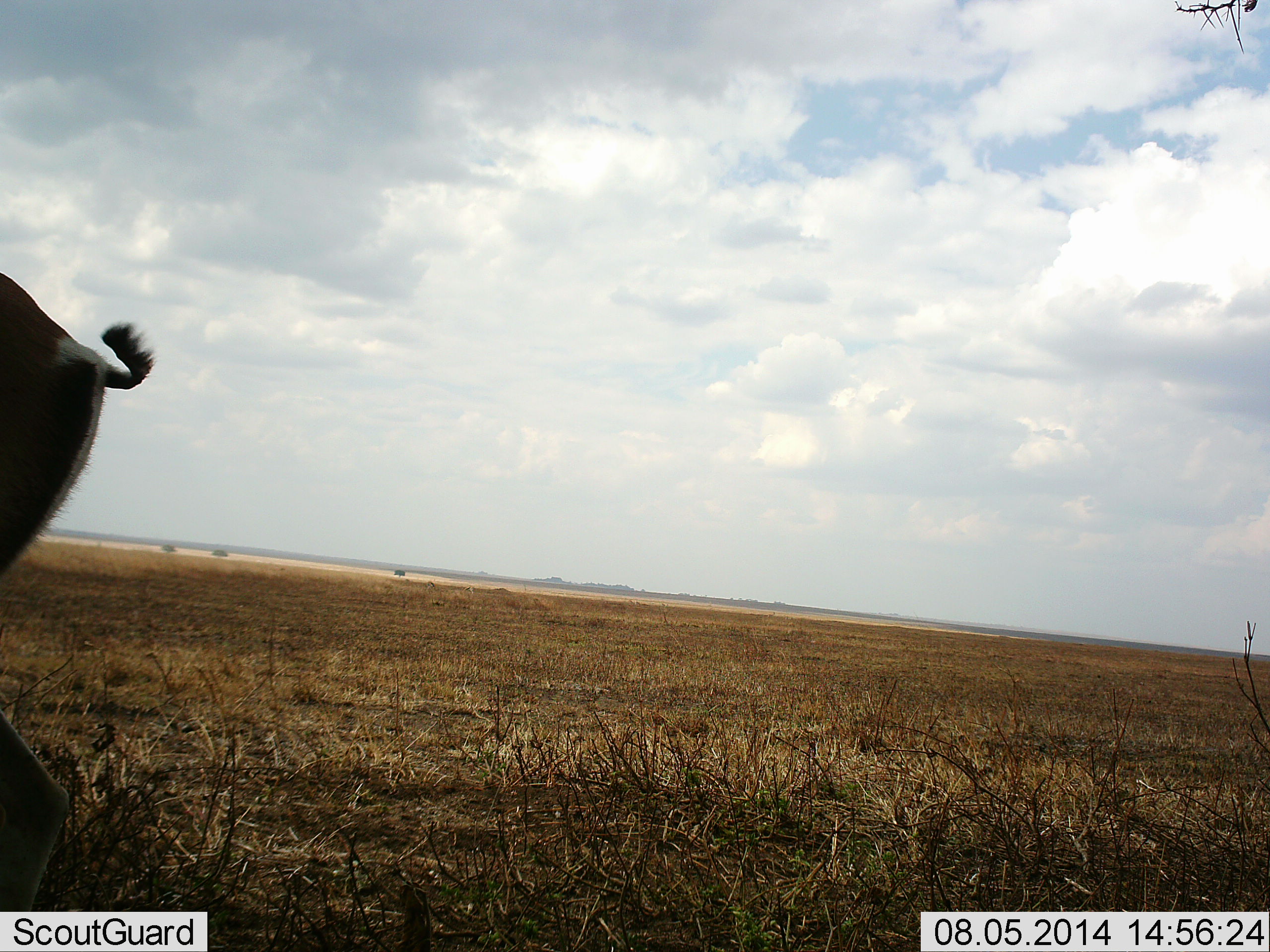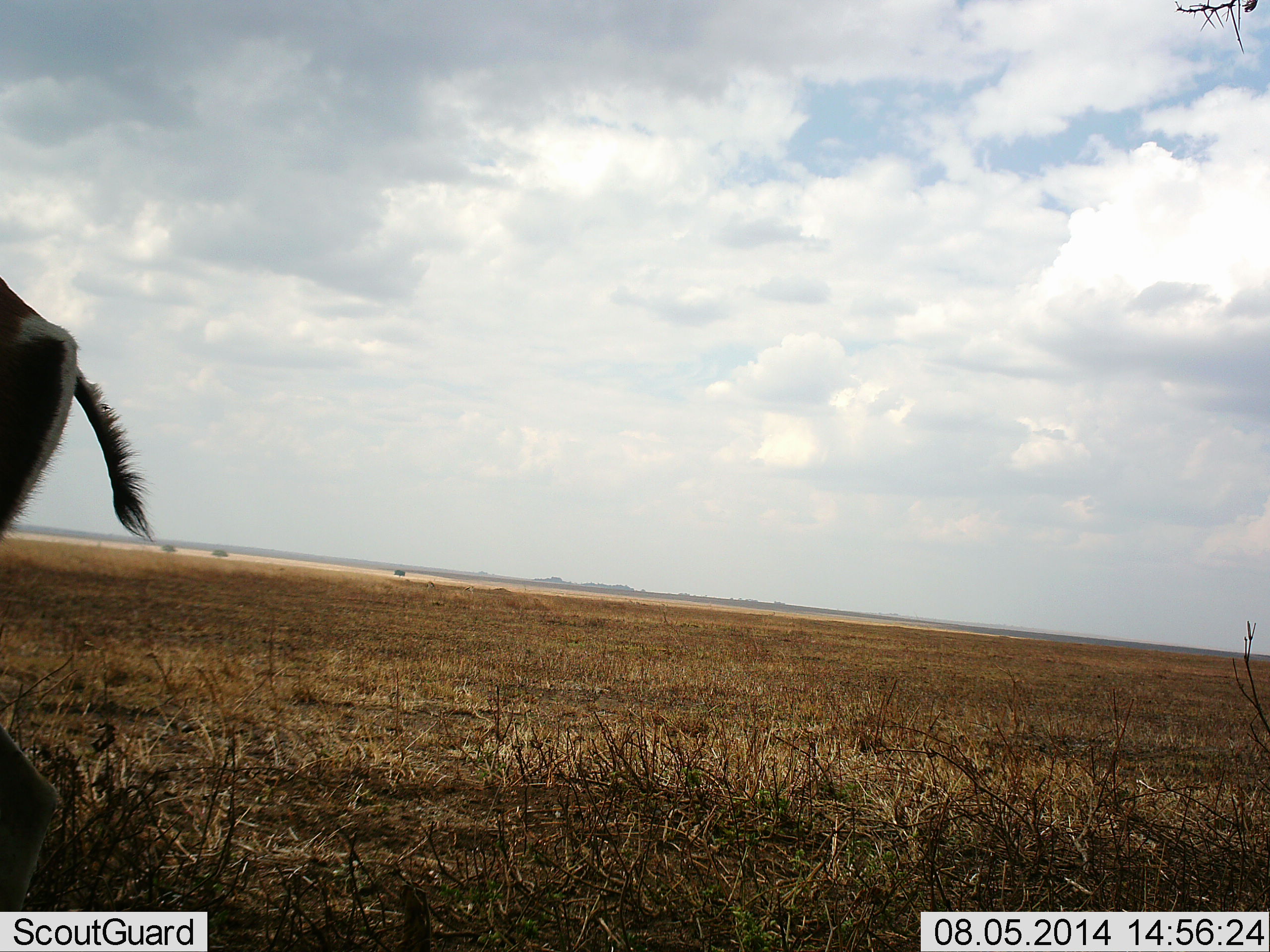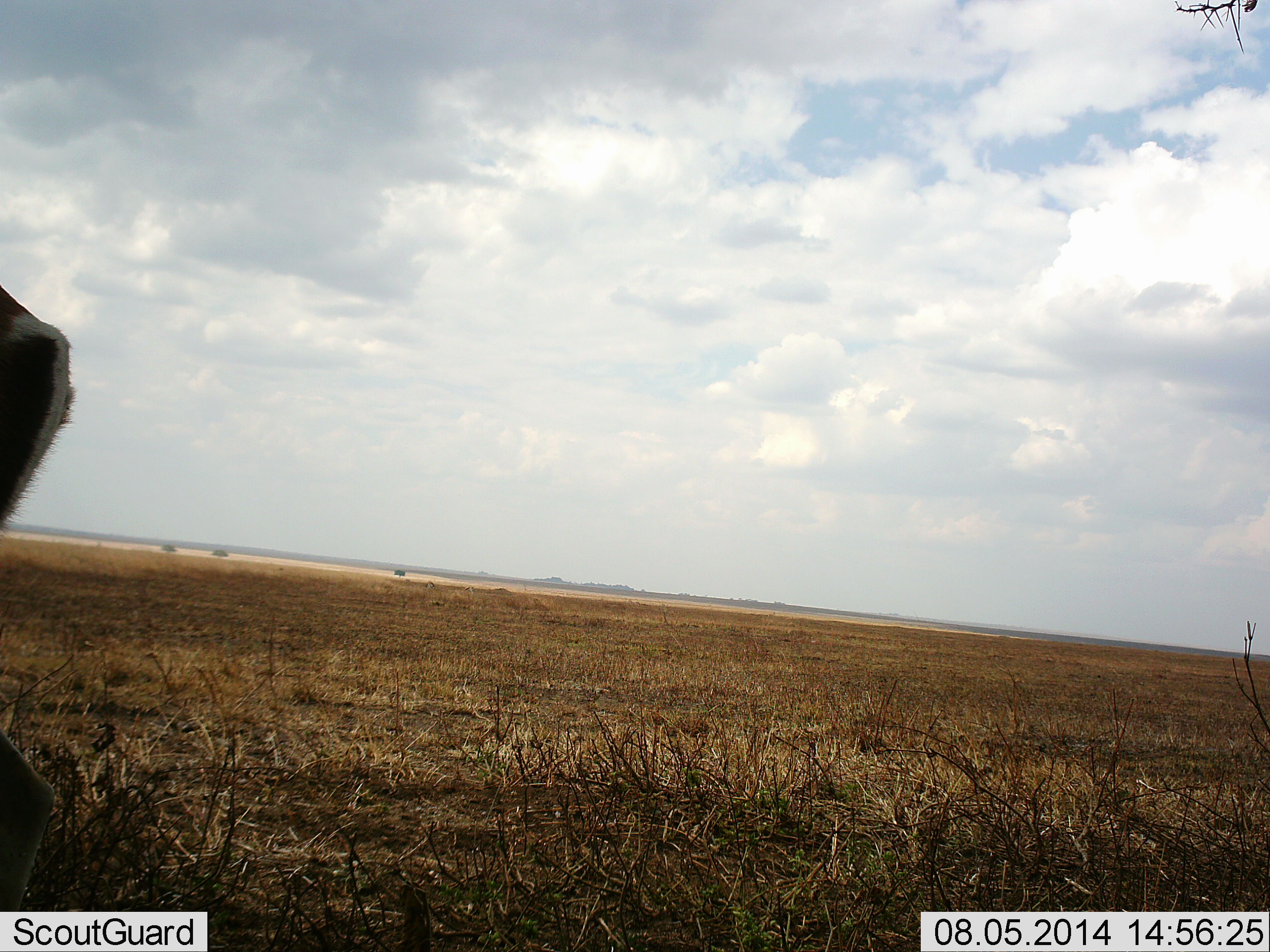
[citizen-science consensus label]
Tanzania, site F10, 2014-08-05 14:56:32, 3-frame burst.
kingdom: Animalia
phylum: Chordata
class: Mammalia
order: Artiodactyla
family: Bovidae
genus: Nanger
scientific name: Nanger granti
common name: grant's gazelle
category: gazellegrants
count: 1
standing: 100%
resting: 0%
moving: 0%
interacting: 0%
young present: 0%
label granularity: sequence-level